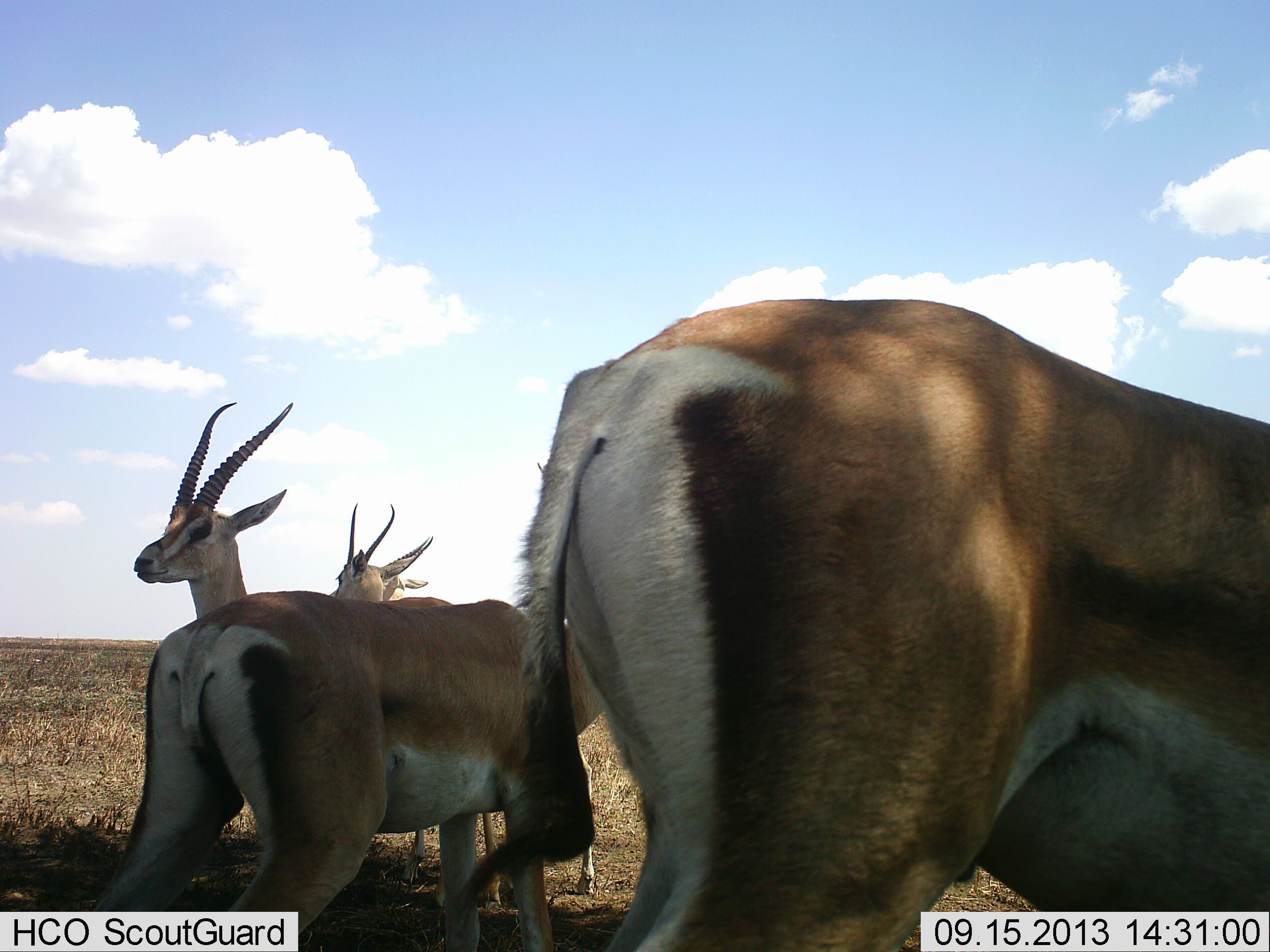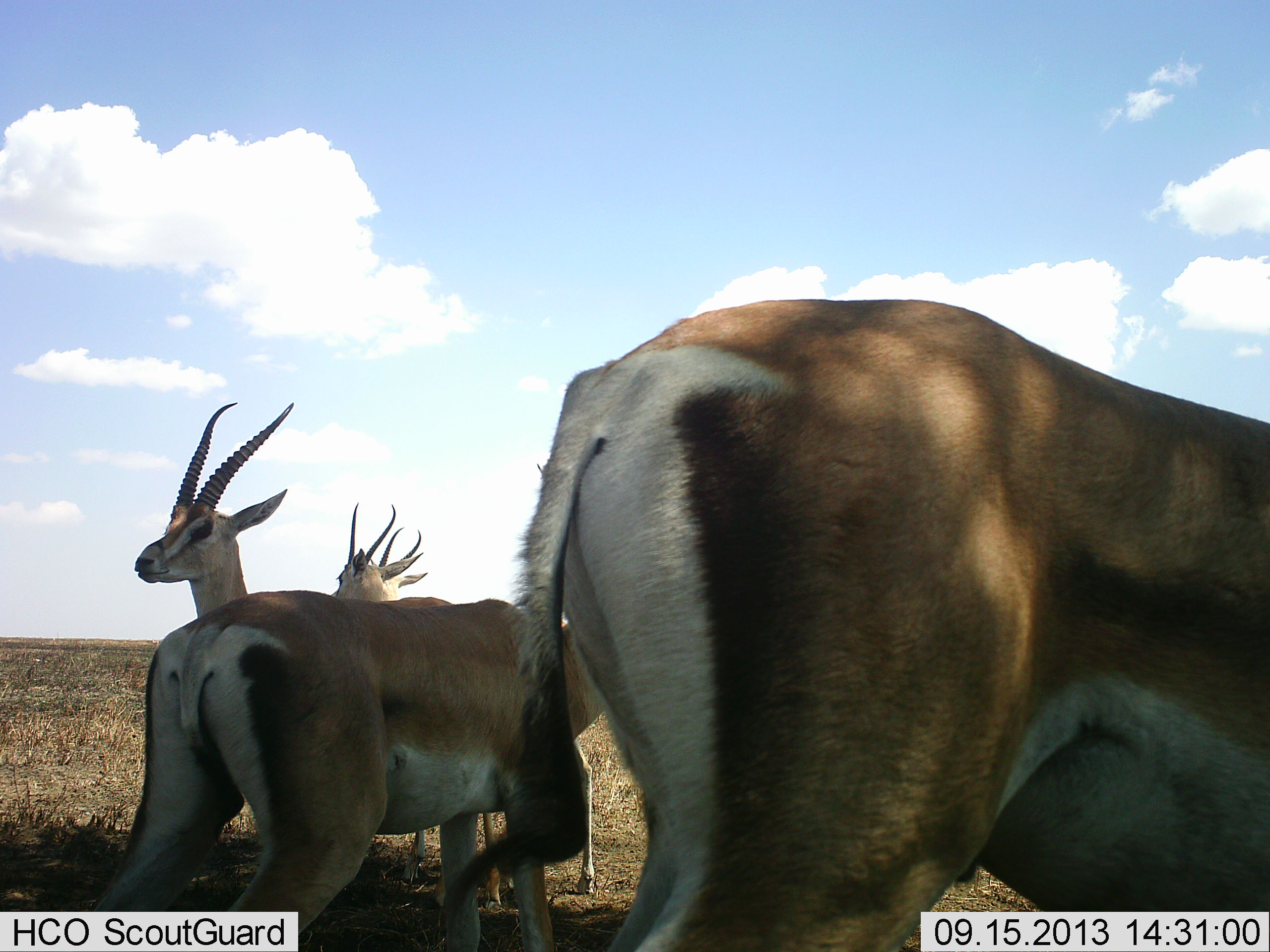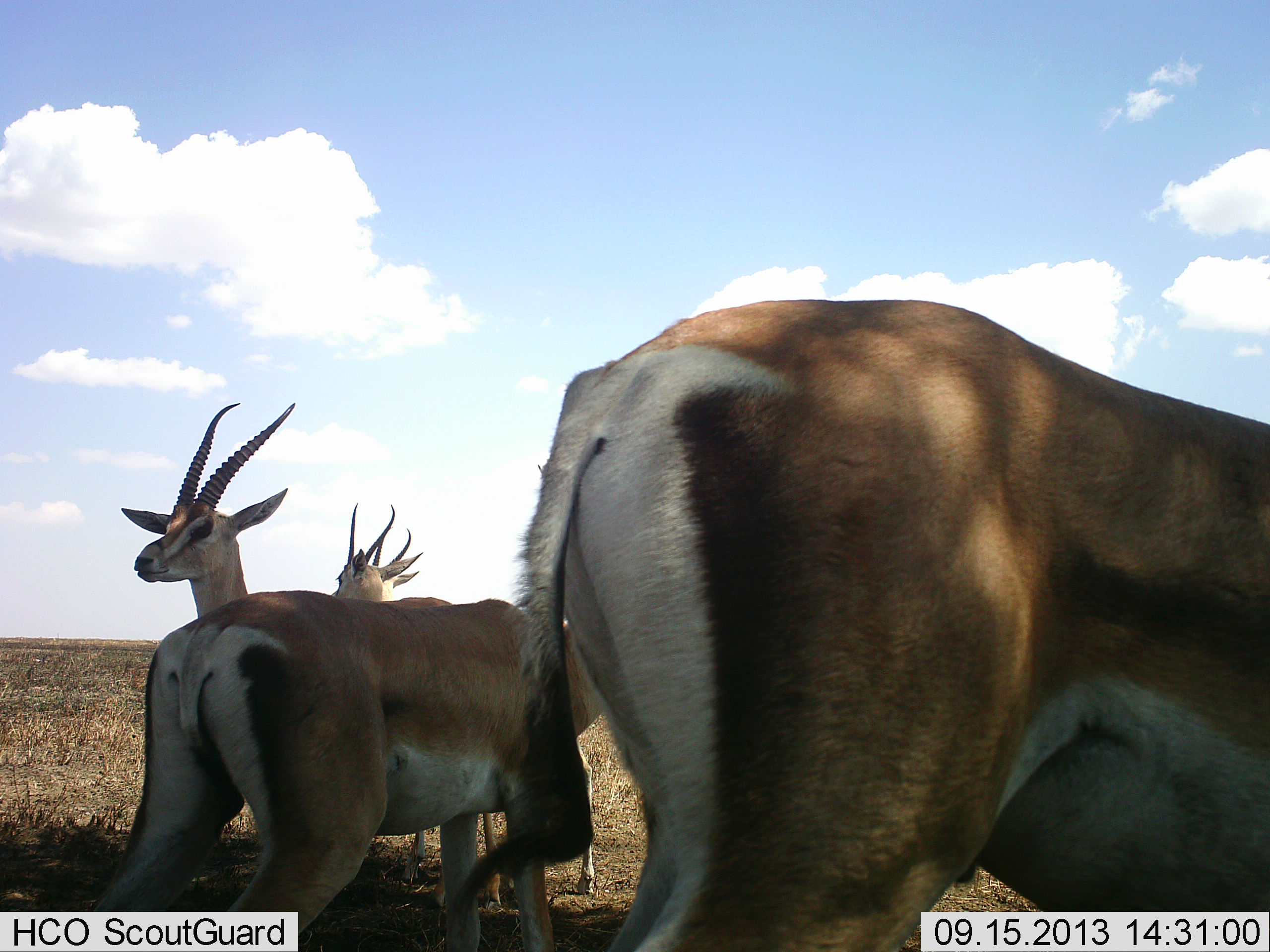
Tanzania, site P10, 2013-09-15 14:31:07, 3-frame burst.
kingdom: Animalia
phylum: Chordata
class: Mammalia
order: Artiodactyla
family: Bovidae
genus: Nanger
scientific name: Nanger granti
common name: grant's gazelle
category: gazellegrants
Gazellegrants (grant's gazelle) (Nanger granti), count 5. Behavior (volunteer vote fractions): standing 95%, resting 5%, moving 16%, interacting 5%. Young present (vote fraction): 0%. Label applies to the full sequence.